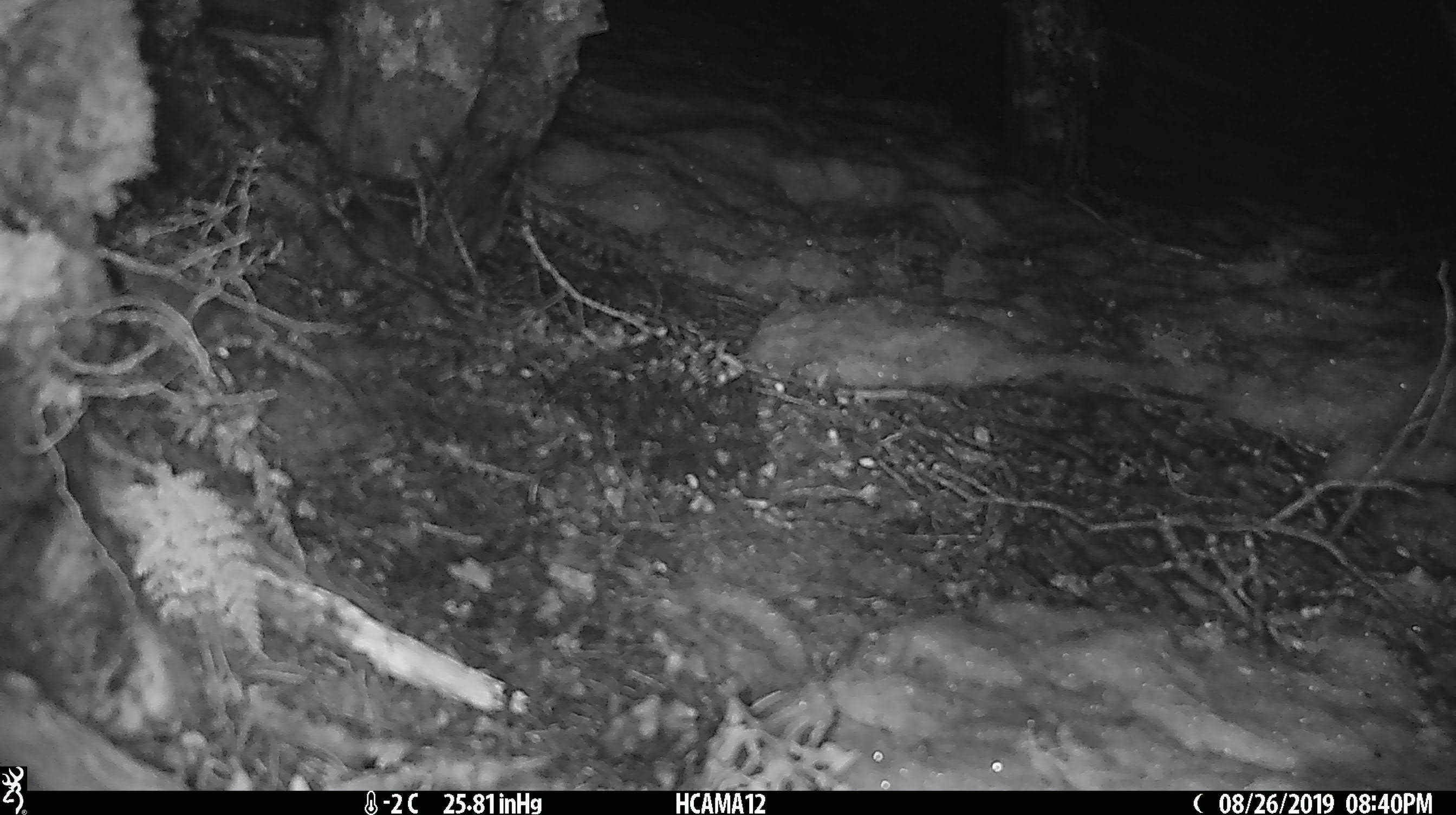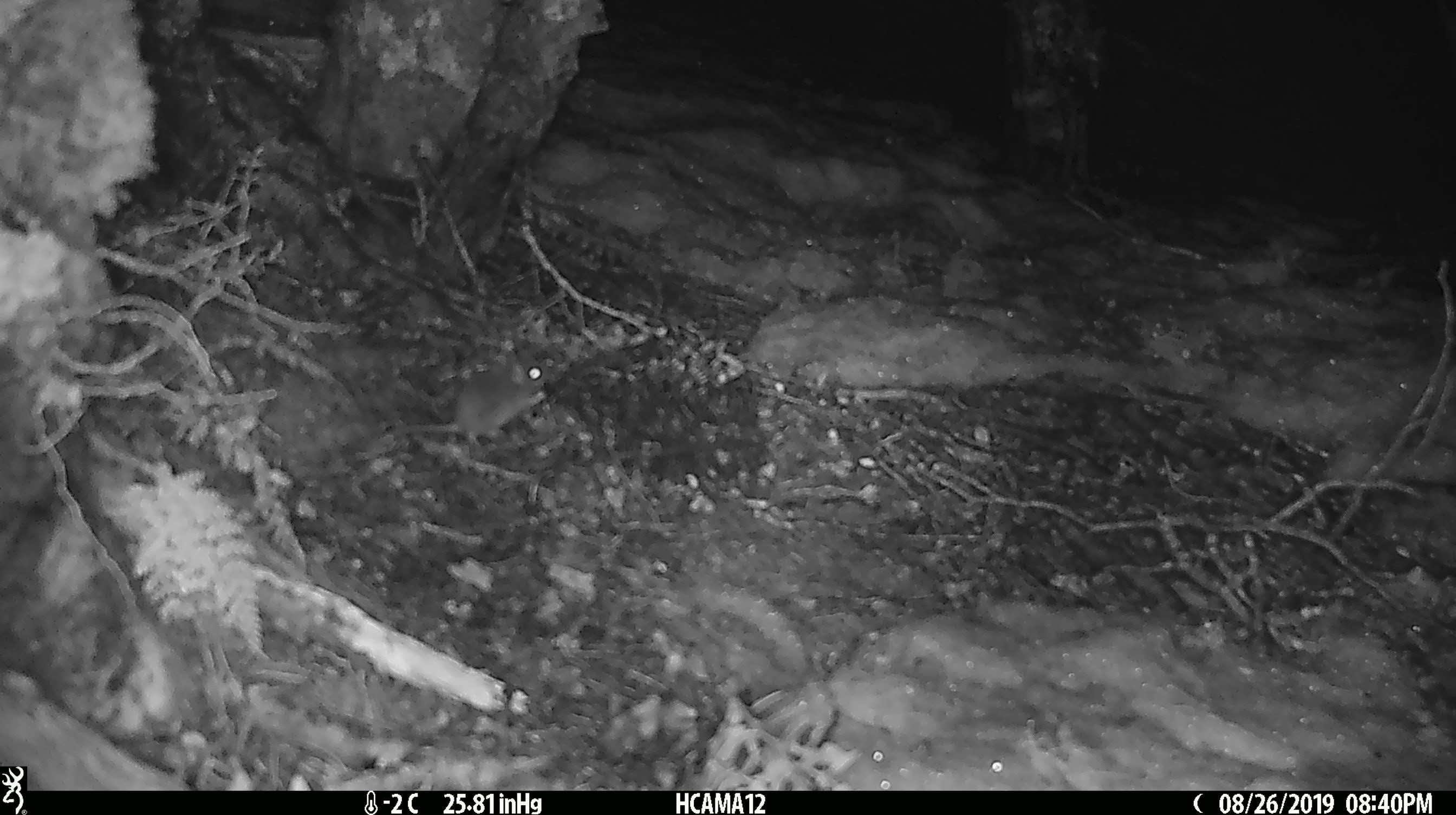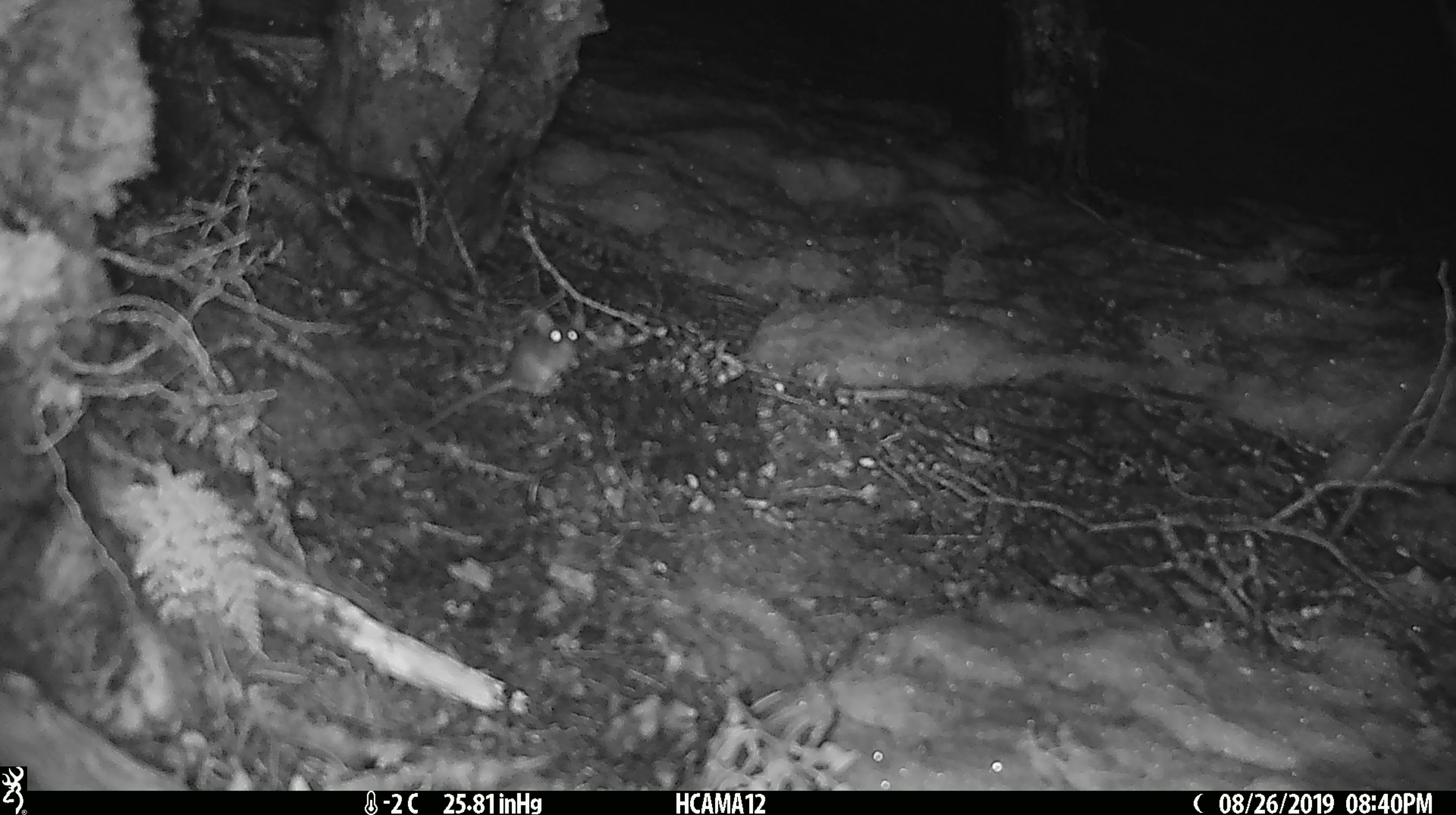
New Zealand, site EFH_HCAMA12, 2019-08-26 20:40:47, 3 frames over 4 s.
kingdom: Animalia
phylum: Chordata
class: Mammalia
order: Rodentia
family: Muridae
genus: Mus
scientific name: Mus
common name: mouse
Mouse (Mus).